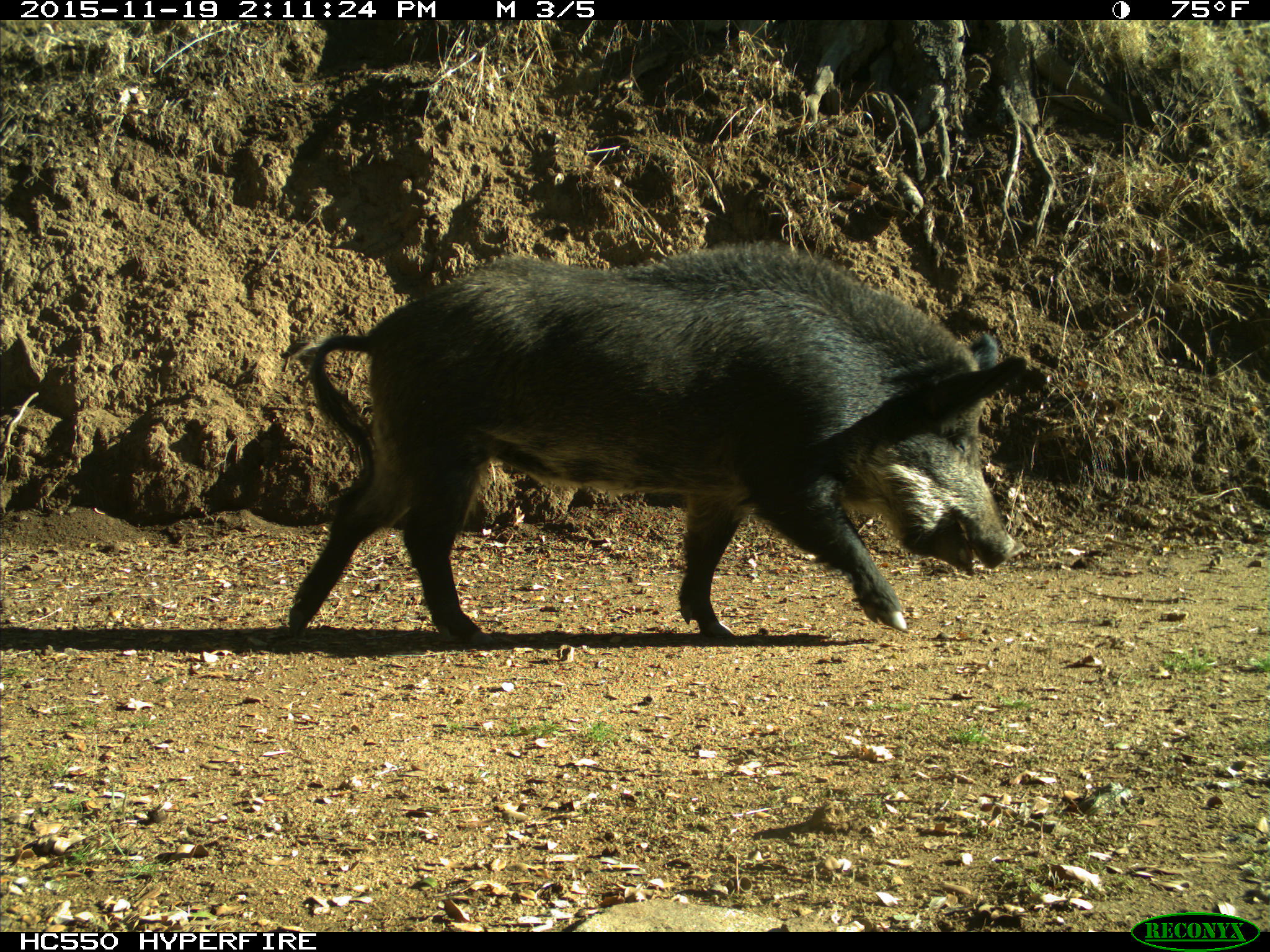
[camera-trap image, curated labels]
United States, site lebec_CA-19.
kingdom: Animalia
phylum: Chordata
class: Mammalia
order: Artiodactyla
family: Suidae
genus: Sus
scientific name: Sus scrofa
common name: wild boar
Sus scrofa (wild boar).